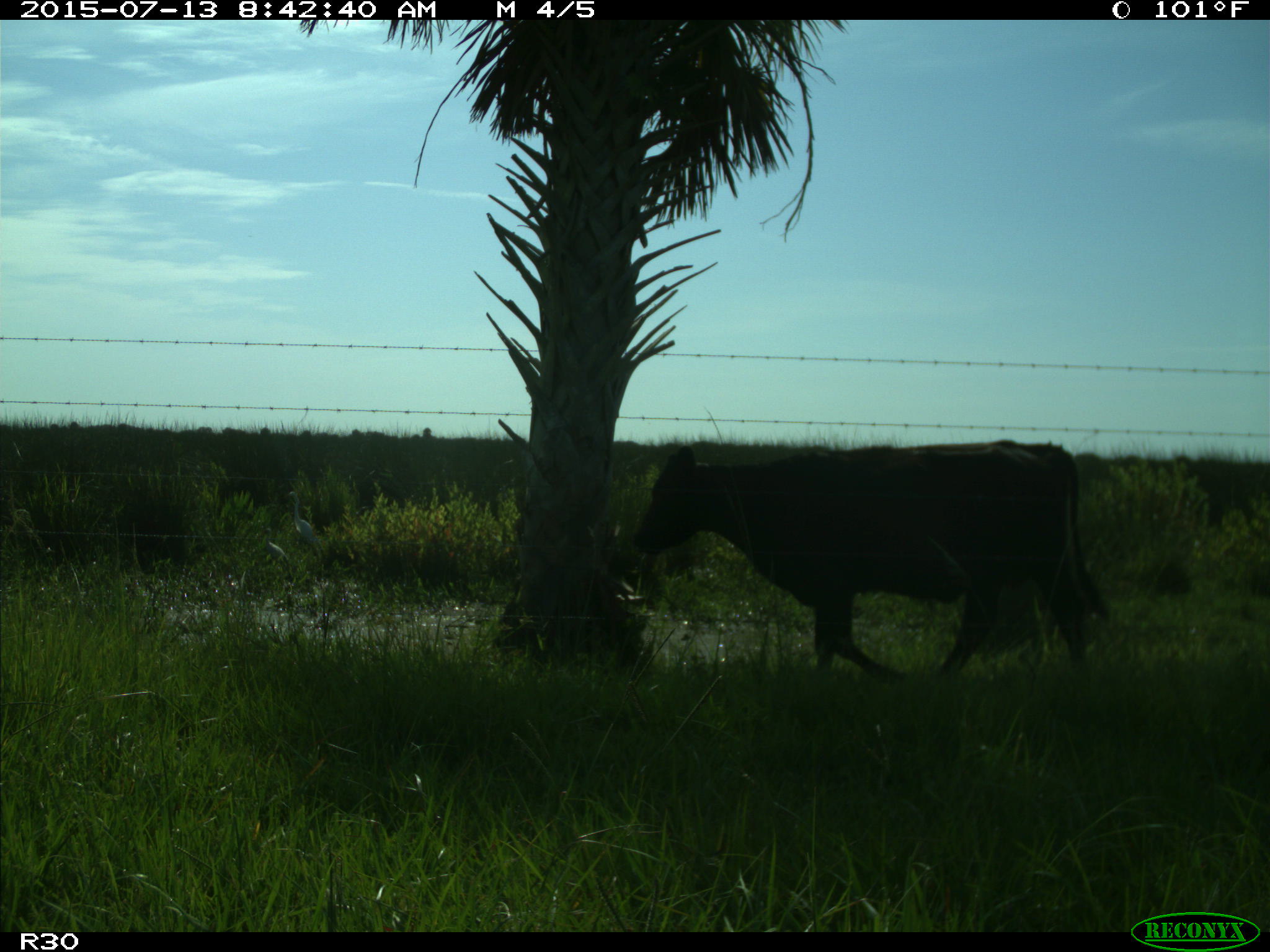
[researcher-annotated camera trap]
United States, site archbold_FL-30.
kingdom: Animalia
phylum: Chordata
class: Mammalia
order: Artiodactyla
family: Bovidae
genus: Bos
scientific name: Bos taurus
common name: domestic cow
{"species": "Bos taurus (domestic cow)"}